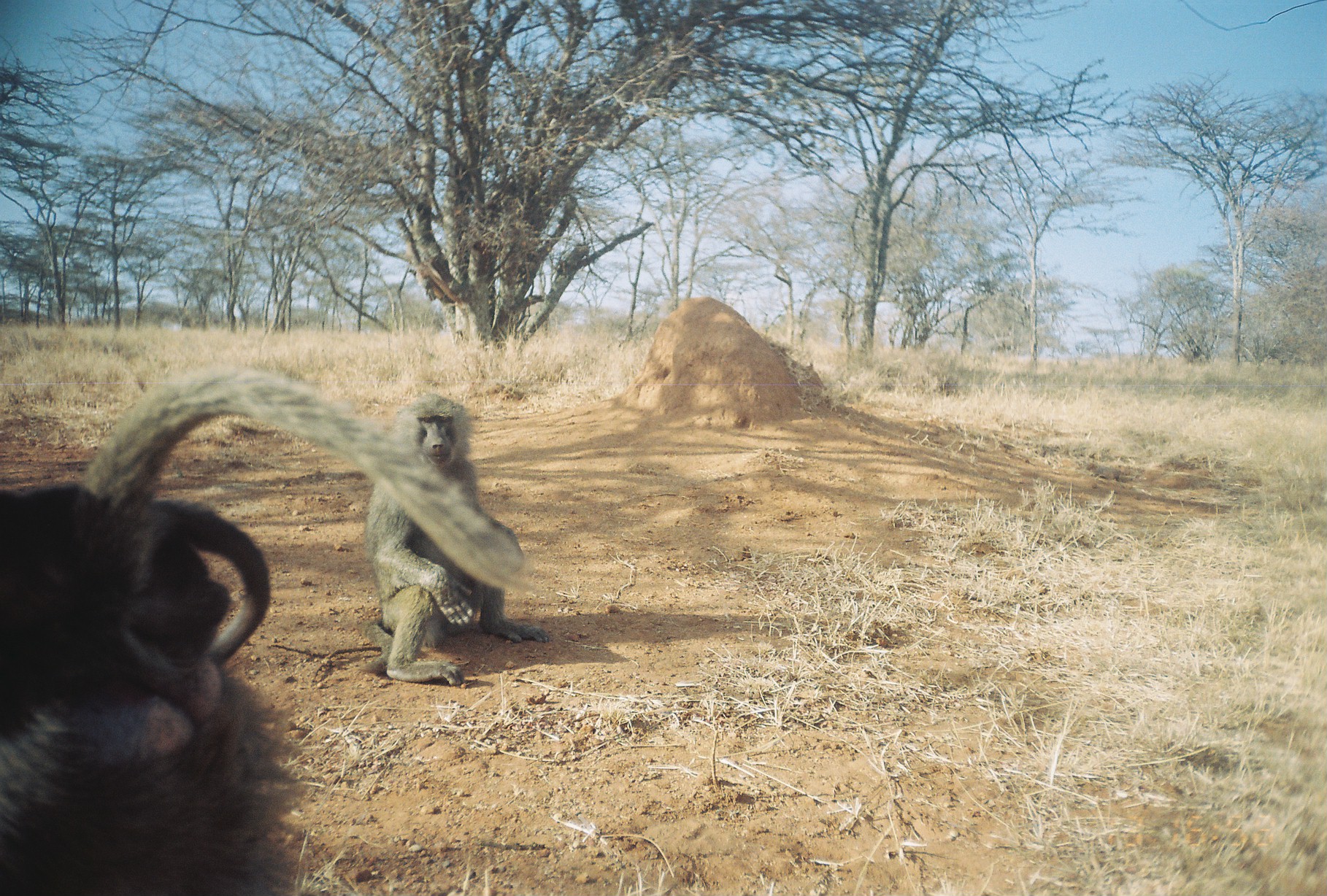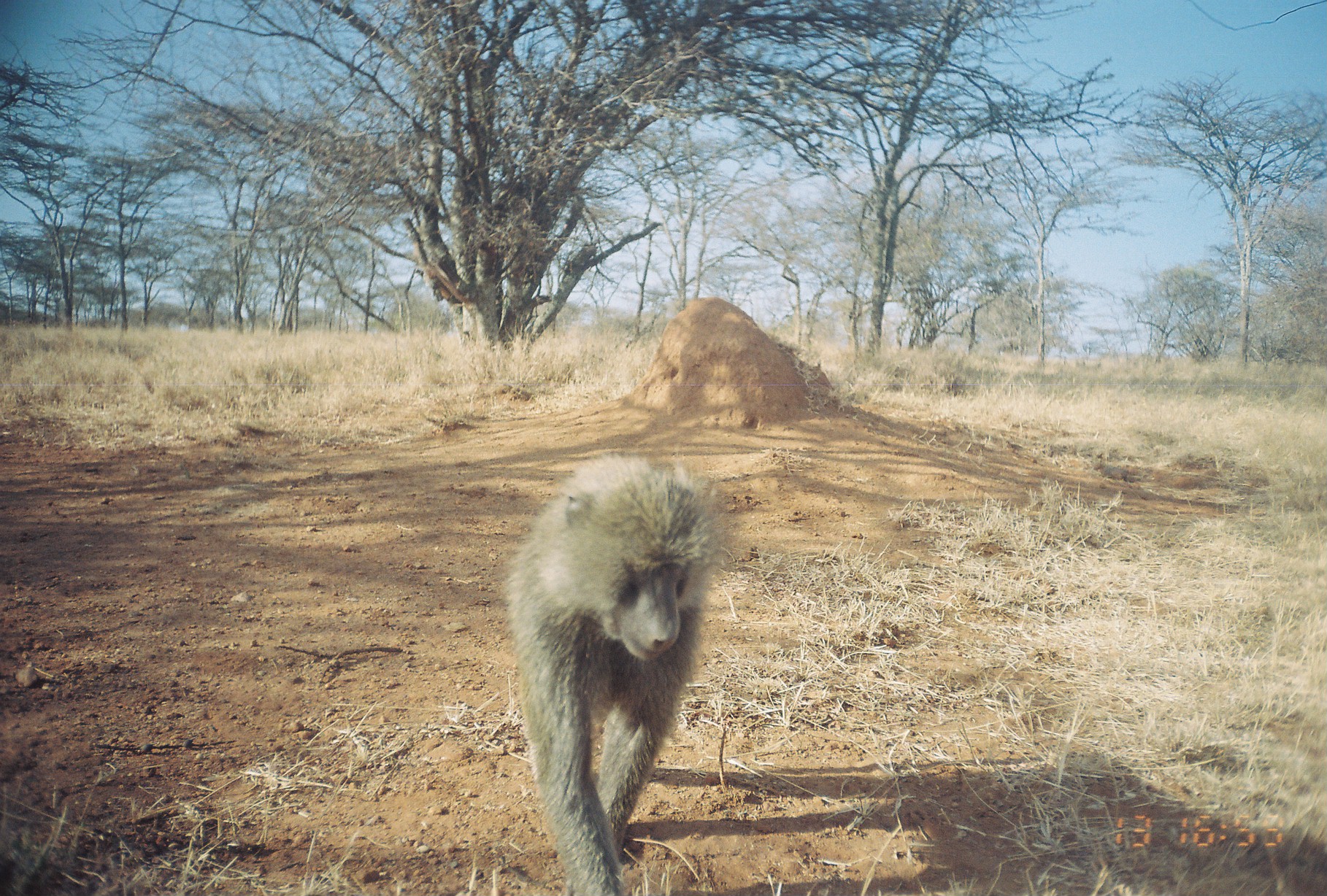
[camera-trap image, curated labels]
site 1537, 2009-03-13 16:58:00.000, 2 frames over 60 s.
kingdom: Animalia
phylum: Chordata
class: Mammalia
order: Primates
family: Cercopithecidae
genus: Papio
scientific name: Papio anubis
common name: olive baboon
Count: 2.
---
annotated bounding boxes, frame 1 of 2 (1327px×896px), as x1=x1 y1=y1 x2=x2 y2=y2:
papio anubis: x1=0 y1=361 x2=530 y2=896; x1=356 y1=392 x2=551 y2=686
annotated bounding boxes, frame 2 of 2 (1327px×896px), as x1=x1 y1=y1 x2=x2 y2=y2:
papio anubis: x1=499 y1=448 x2=729 y2=896